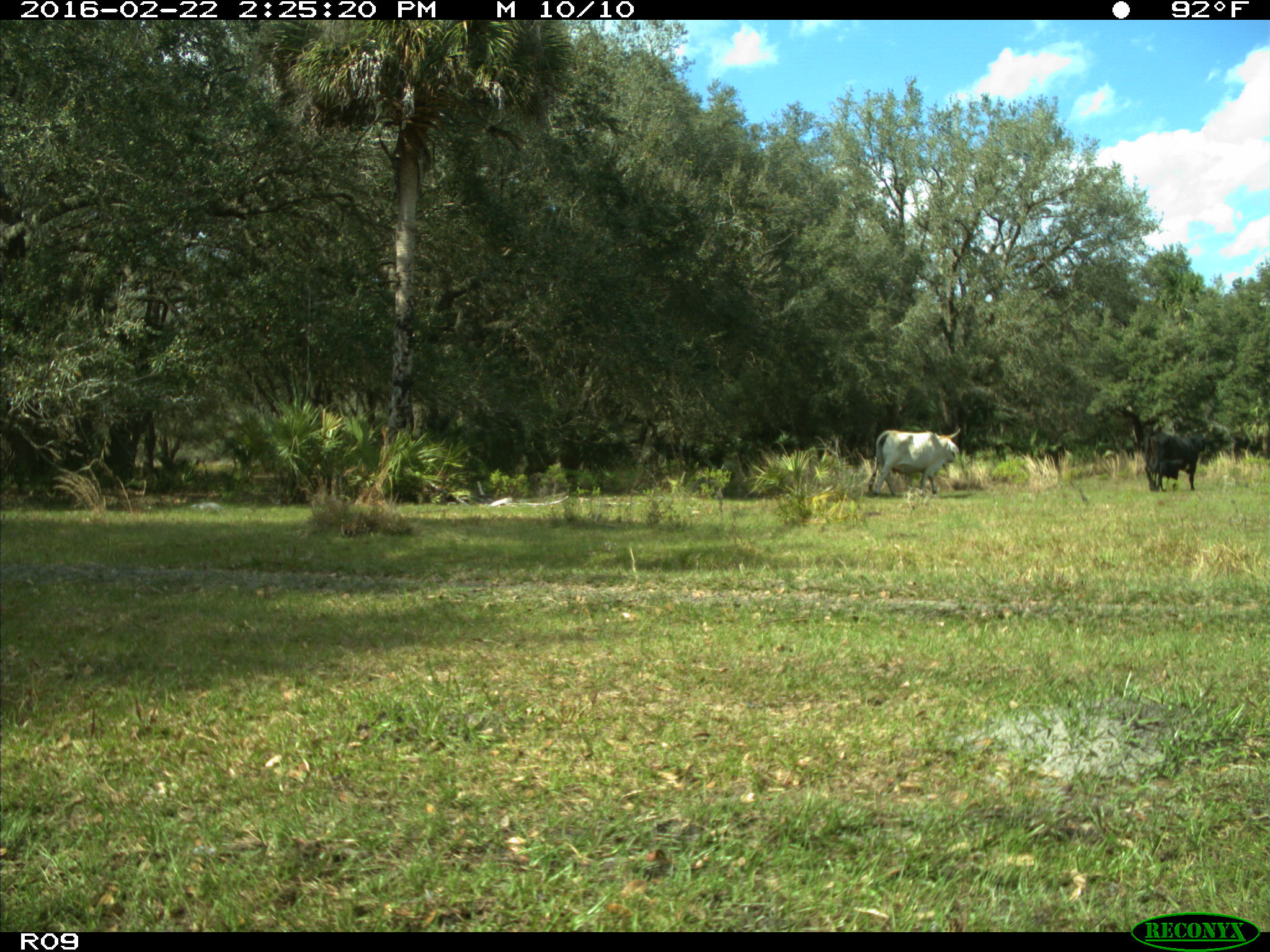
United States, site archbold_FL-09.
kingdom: Animalia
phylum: Chordata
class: Mammalia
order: Artiodactyla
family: Bovidae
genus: Bos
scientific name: Bos taurus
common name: domestic cow